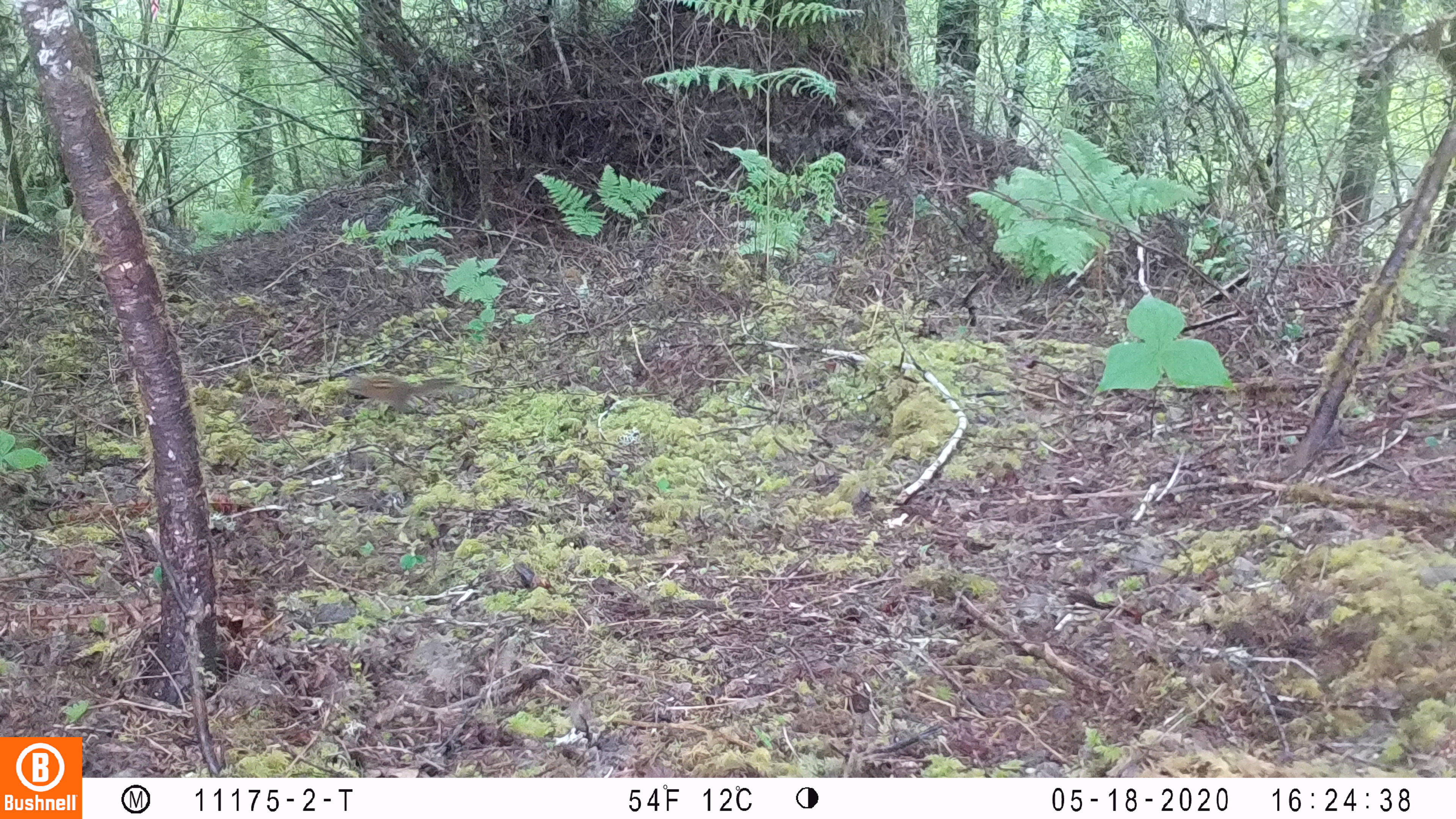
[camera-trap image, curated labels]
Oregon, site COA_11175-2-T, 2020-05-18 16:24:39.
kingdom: Animalia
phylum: Chordata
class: Mammalia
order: Rodentia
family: Sciuridae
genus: Neotamias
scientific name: Neotamias townsendii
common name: townsend's chipmunk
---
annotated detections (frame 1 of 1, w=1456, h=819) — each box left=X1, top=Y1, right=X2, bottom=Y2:
townsend's chipmunk: left=340, top=372, right=460, bottom=415